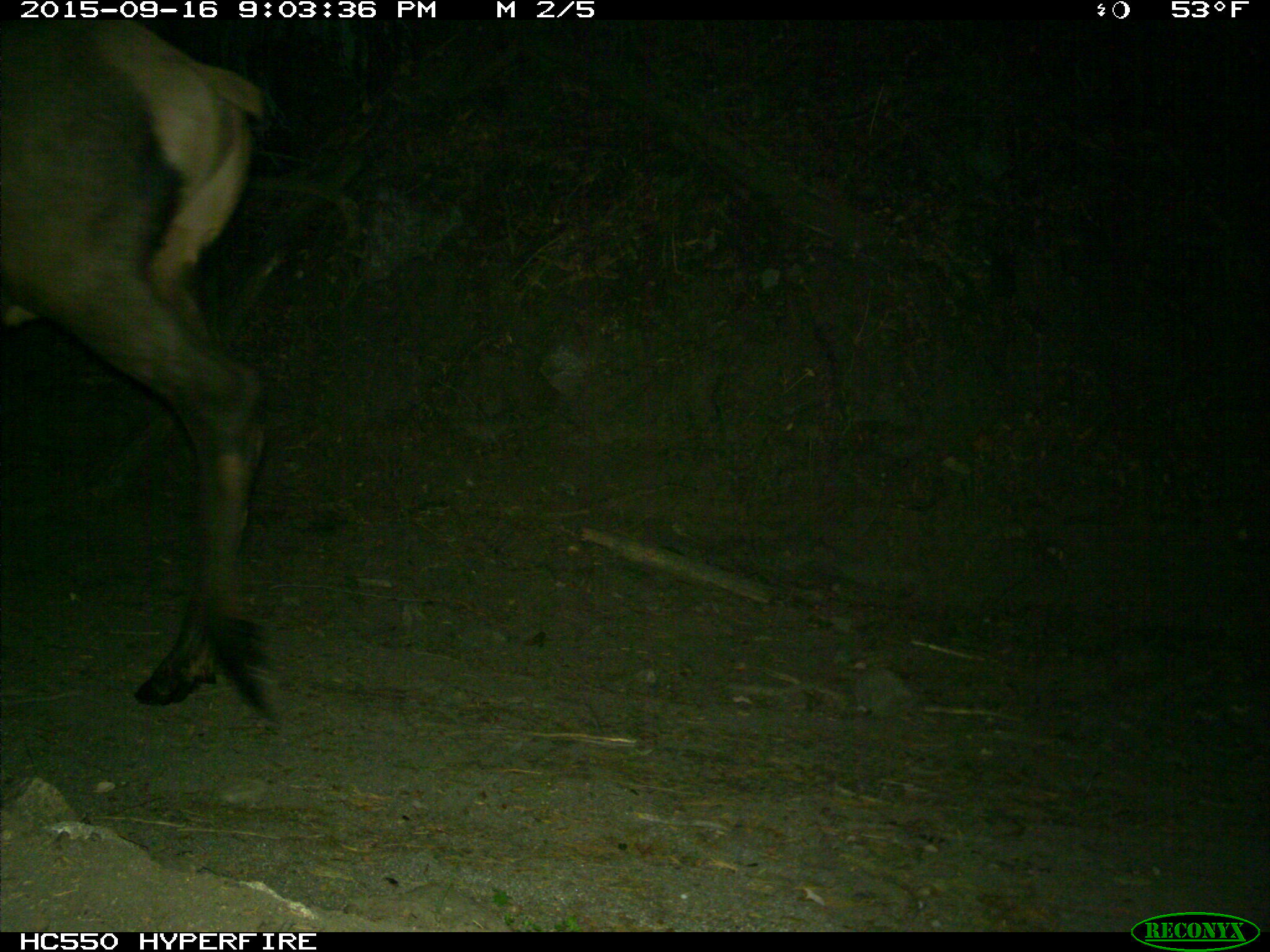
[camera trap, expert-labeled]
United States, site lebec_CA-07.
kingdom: Animalia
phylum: Chordata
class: Mammalia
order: Artiodactyla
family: Cervidae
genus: Cervus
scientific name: Cervus canadensis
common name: elk